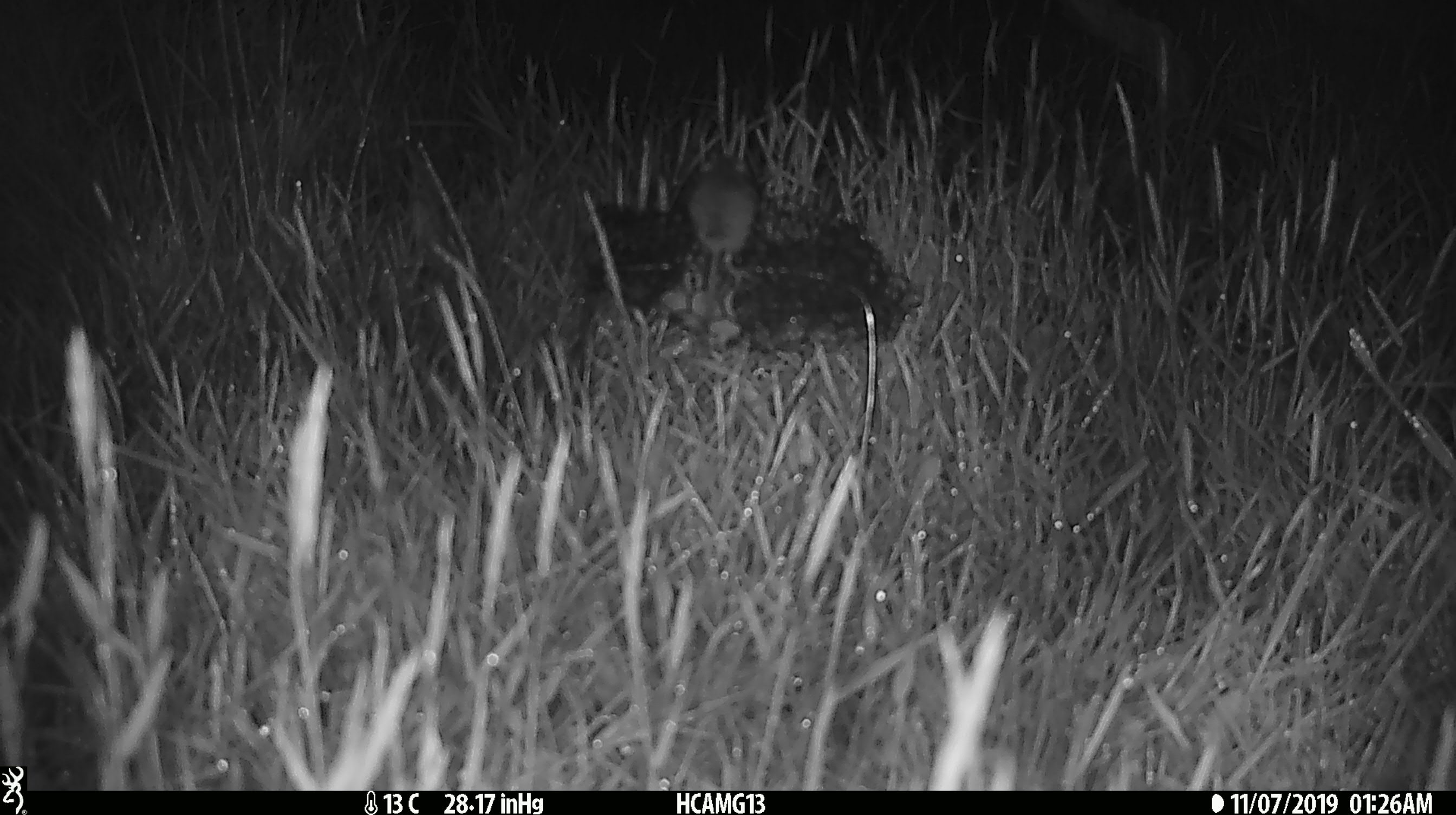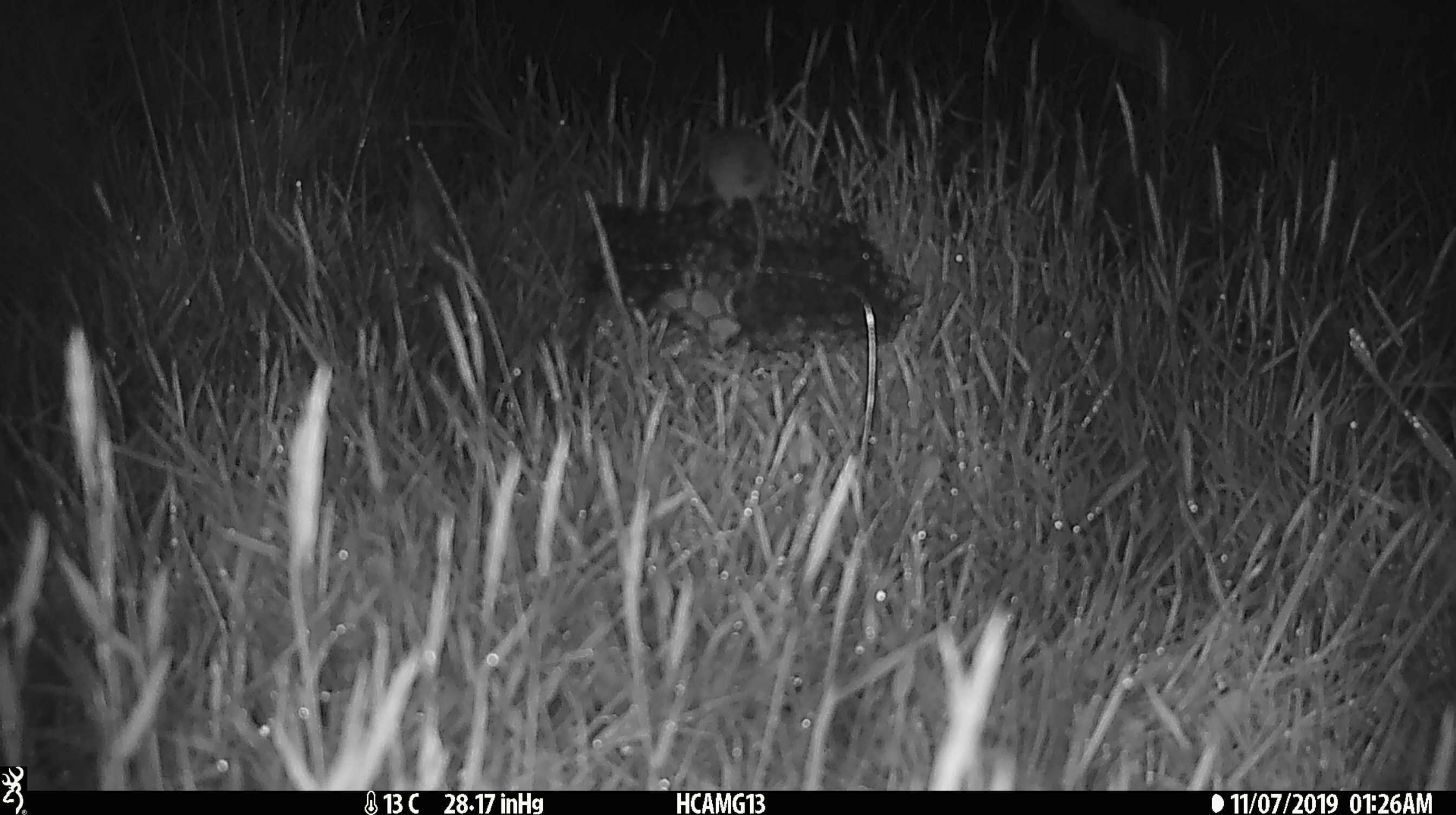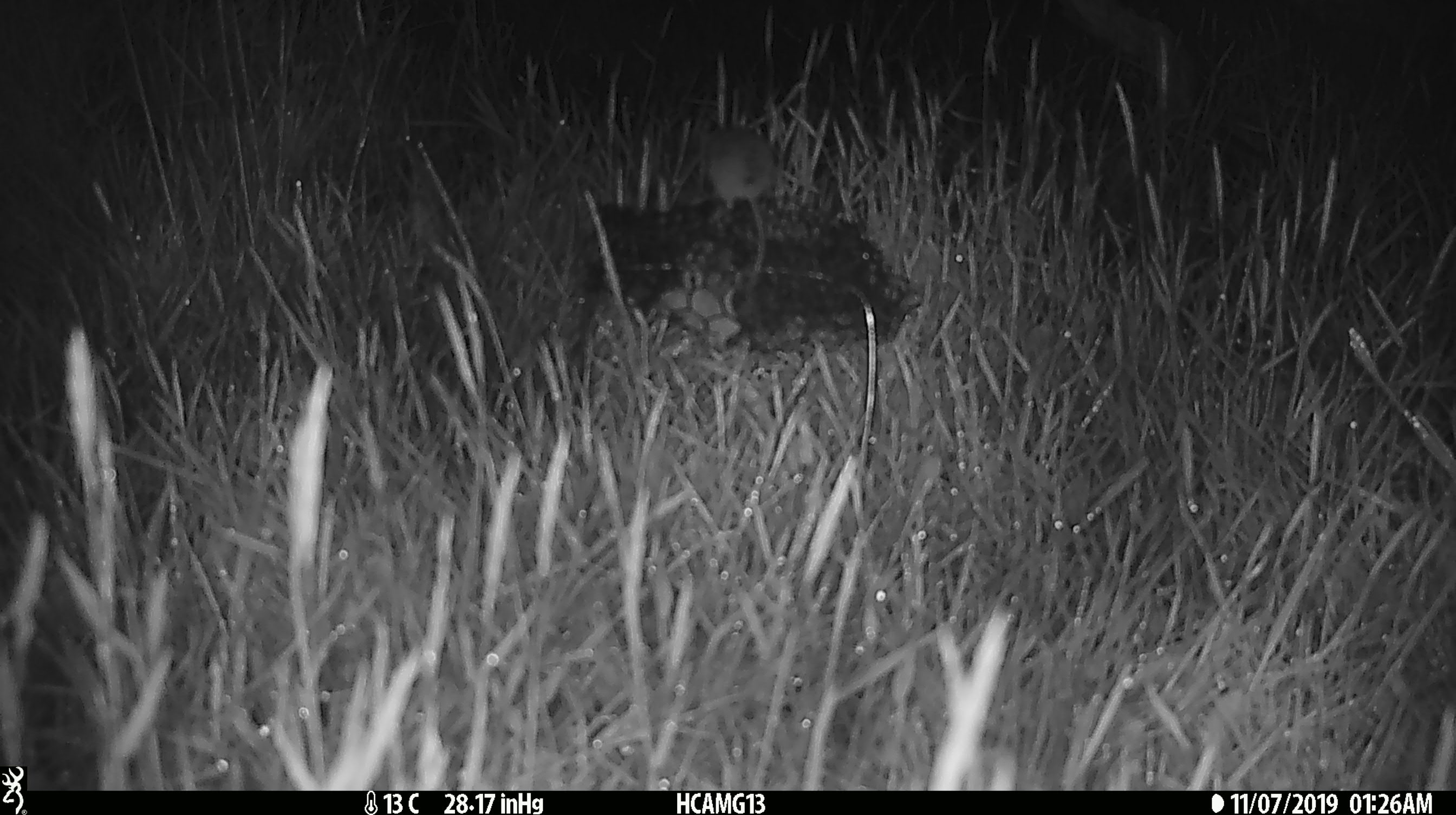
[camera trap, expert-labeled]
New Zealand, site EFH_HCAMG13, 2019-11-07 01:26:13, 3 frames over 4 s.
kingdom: Animalia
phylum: Chordata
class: Mammalia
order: Rodentia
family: Muridae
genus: Mus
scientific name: Mus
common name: mouse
Mouse (Mus).